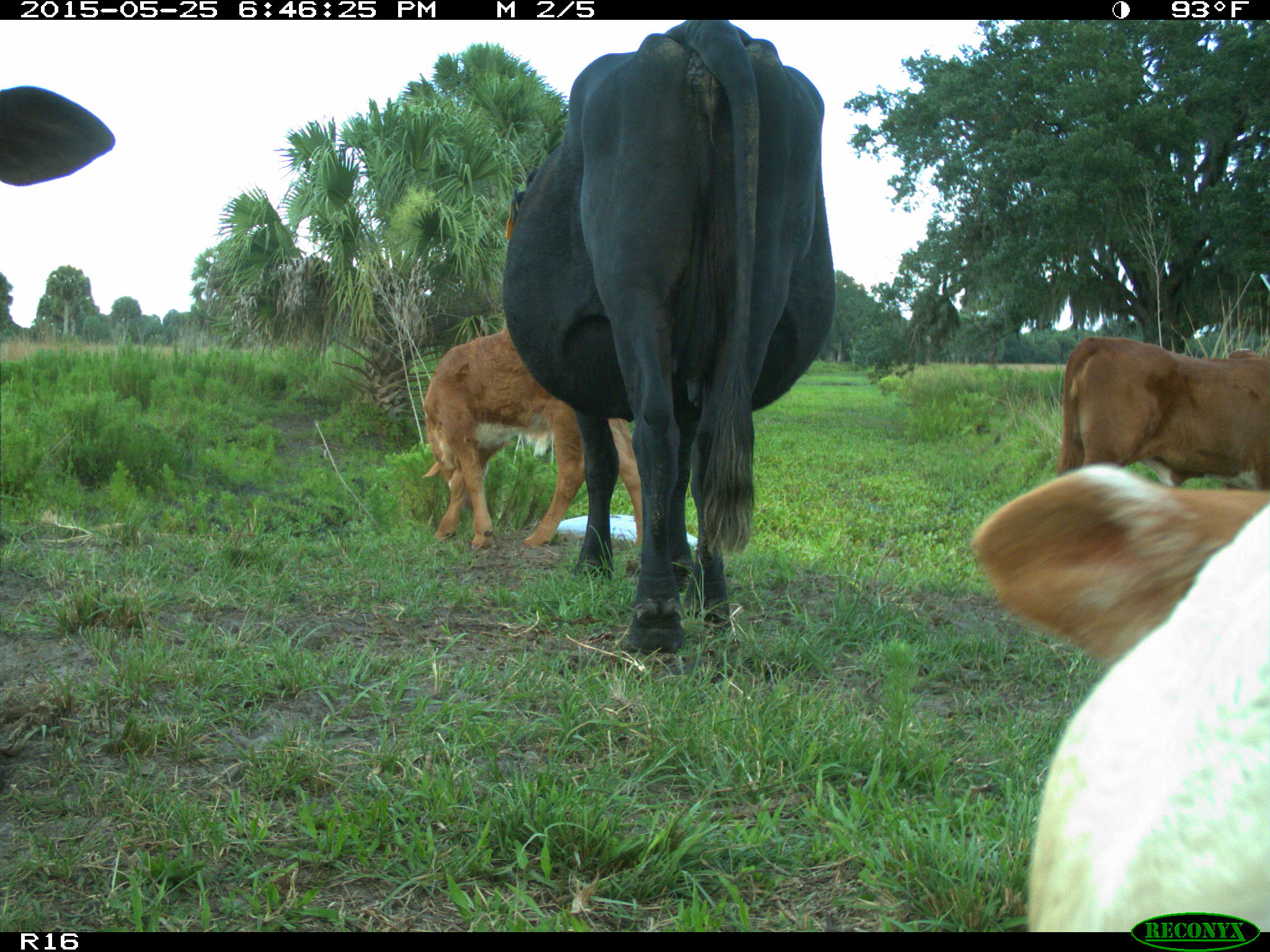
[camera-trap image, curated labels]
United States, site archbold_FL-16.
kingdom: Animalia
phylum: Chordata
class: Mammalia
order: Artiodactyla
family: Bovidae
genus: Bos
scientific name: Bos taurus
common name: domestic cow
Bos taurus (domestic cow).